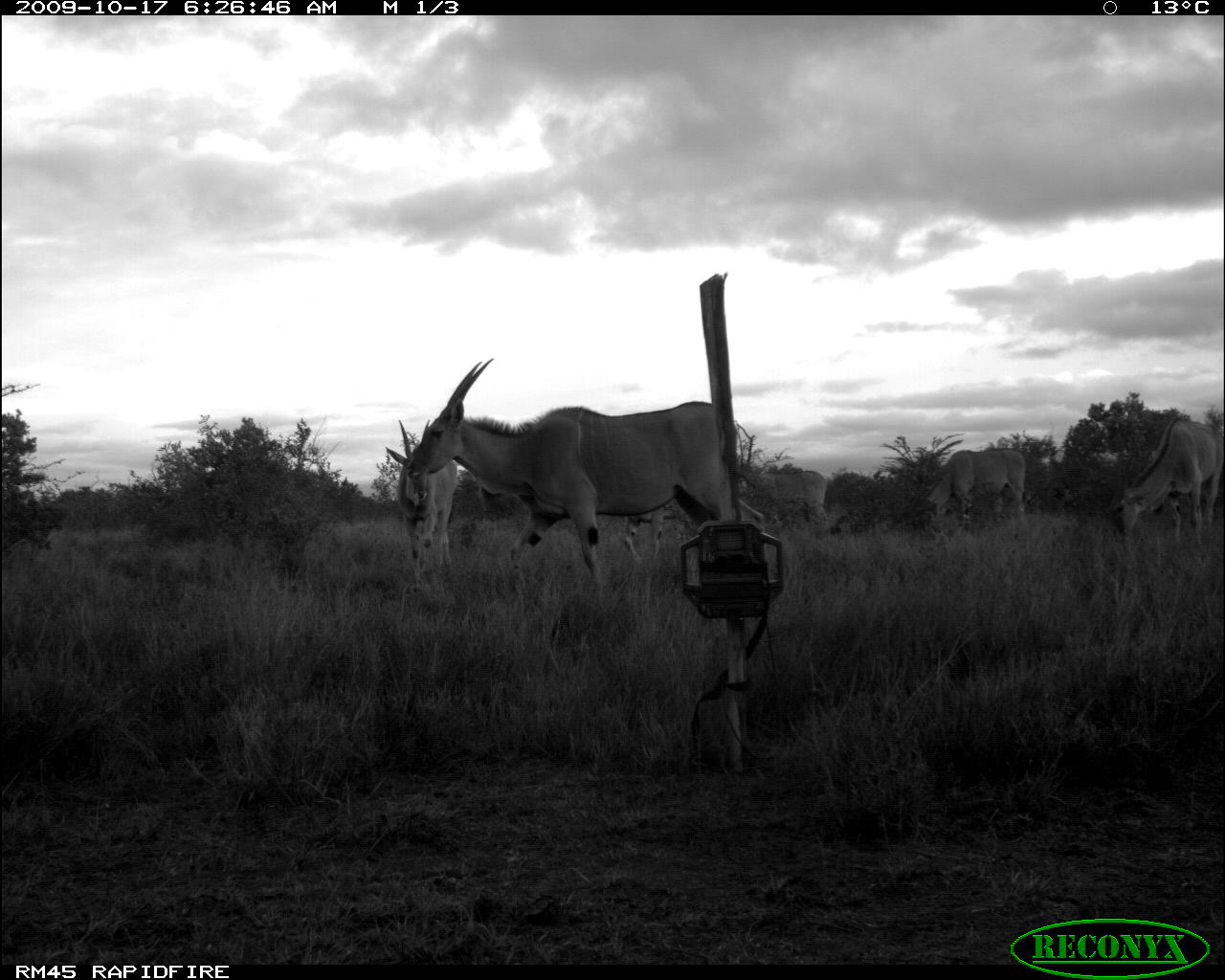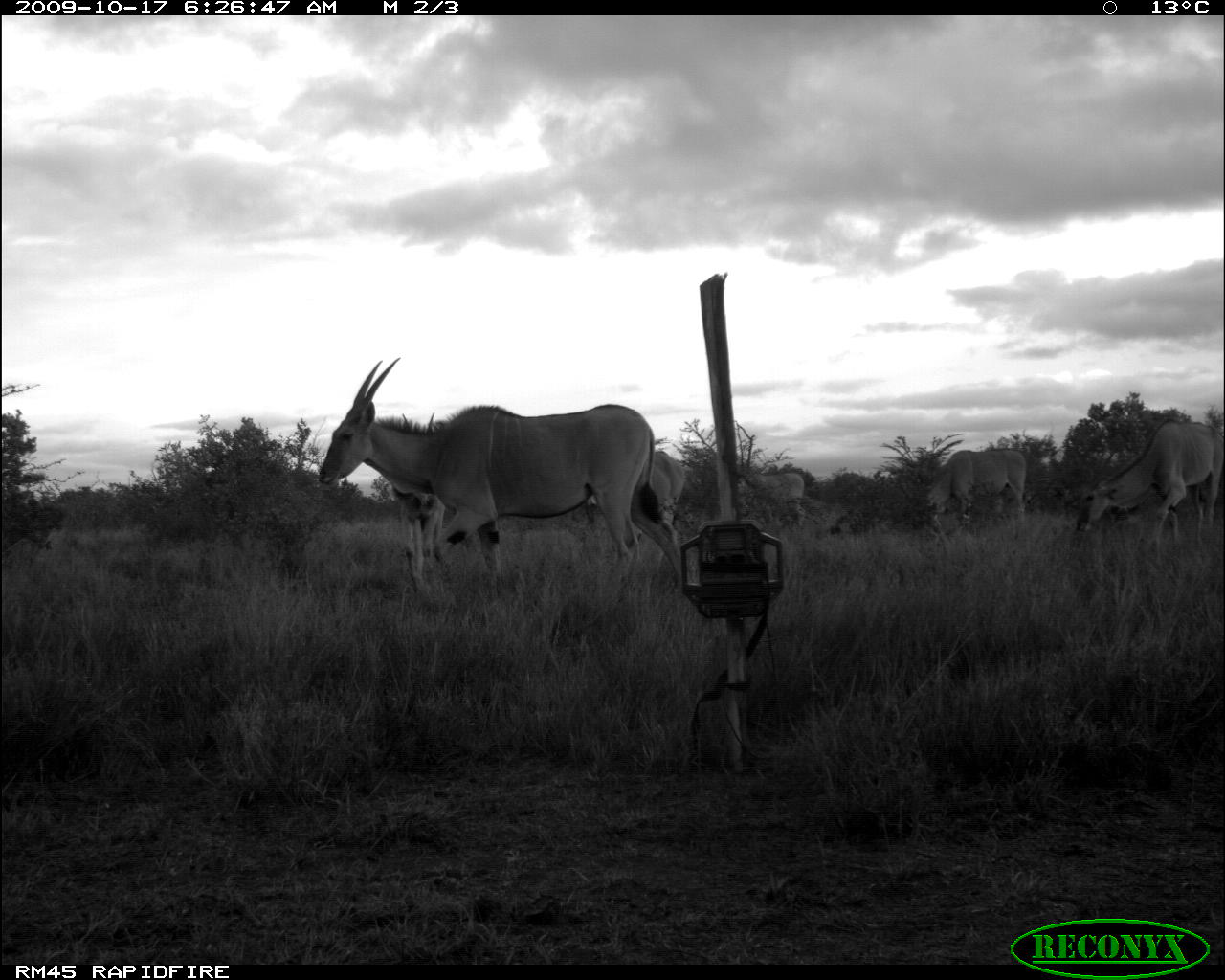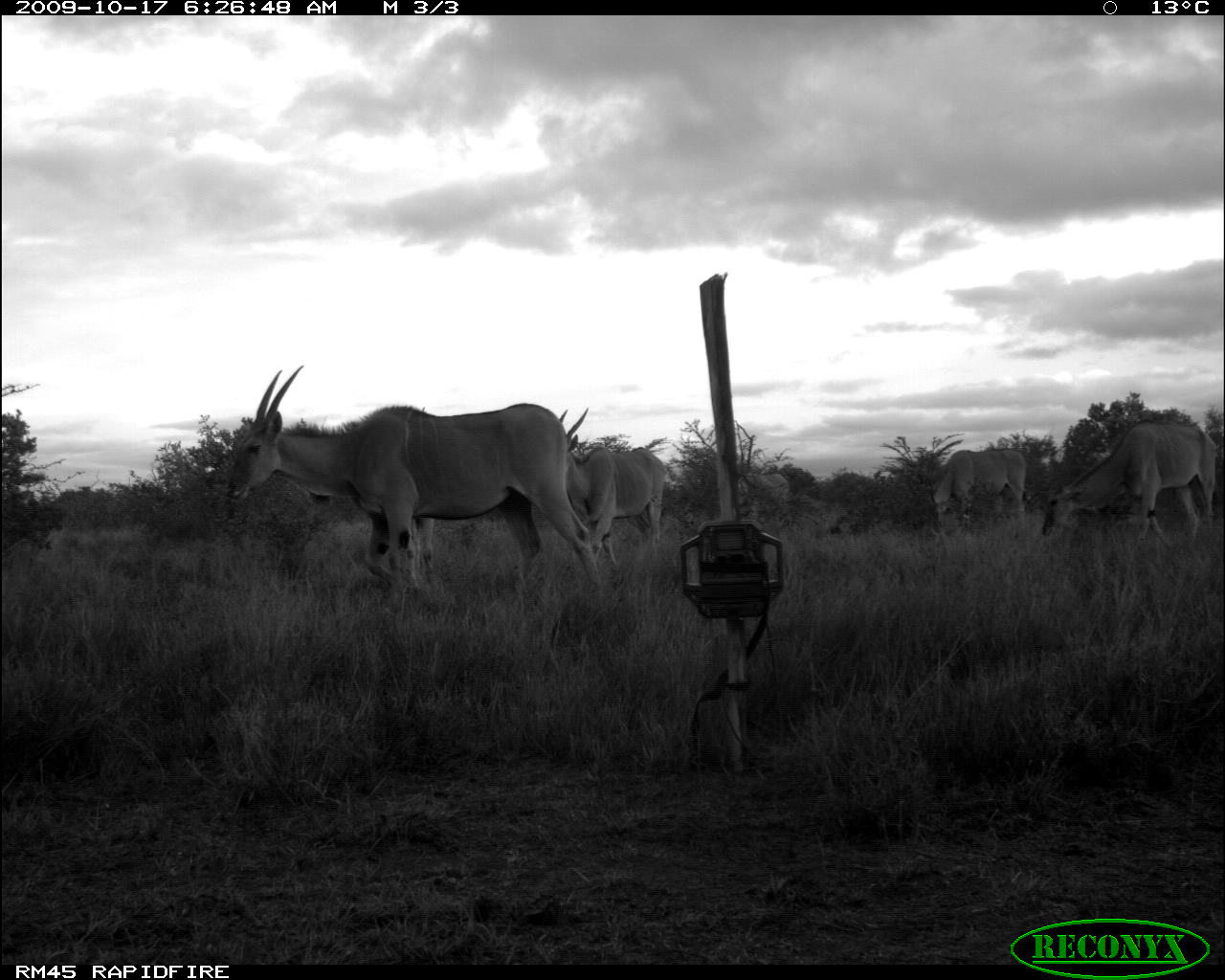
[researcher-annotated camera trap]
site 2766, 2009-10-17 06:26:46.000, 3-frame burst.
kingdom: Animalia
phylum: Chordata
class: Mammalia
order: Artiodactyla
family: Bovidae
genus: Tragelaphus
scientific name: Tragelaphus oryx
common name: eland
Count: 5.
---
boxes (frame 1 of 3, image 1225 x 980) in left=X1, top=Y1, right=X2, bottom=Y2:
tragelaphus oryx: left=406, top=358, right=766, bottom=604; left=1105, top=418, right=1225, bottom=546; left=386, top=419, right=454, bottom=589; left=925, top=448, right=1027, bottom=520; left=736, top=450, right=827, bottom=520; left=623, top=504, right=668, bottom=578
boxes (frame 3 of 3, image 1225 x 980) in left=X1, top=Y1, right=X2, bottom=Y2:
tragelaphus oryx: left=224, top=364, right=603, bottom=605; left=1040, top=418, right=1218, bottom=546; left=555, top=407, right=664, bottom=569; left=927, top=448, right=1027, bottom=524; left=409, top=517, right=435, bottom=593; left=736, top=469, right=789, bottom=502